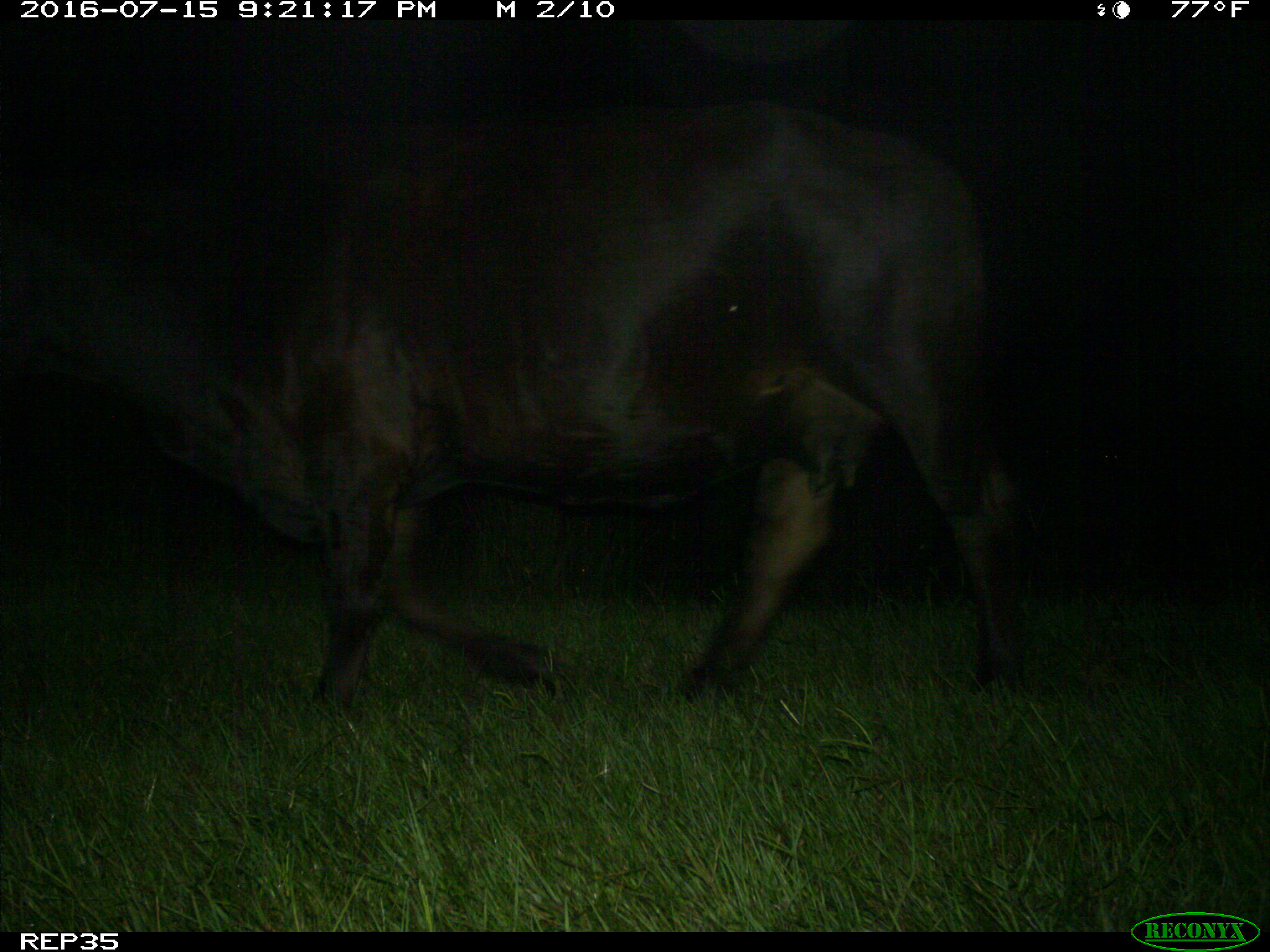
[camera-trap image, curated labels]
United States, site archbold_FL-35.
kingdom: Animalia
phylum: Chordata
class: Mammalia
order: Artiodactyla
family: Bovidae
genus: Bos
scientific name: Bos taurus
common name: domestic cow